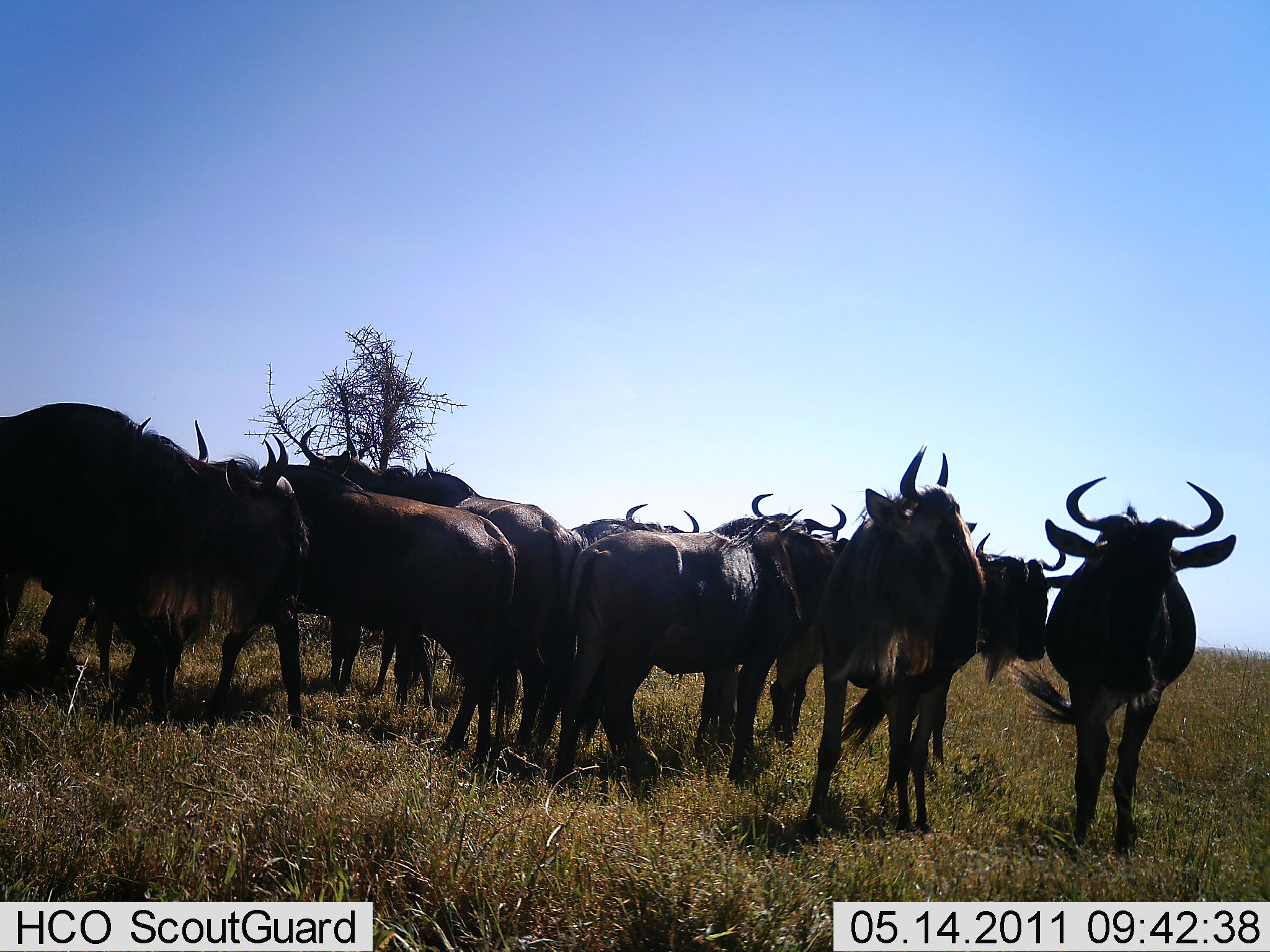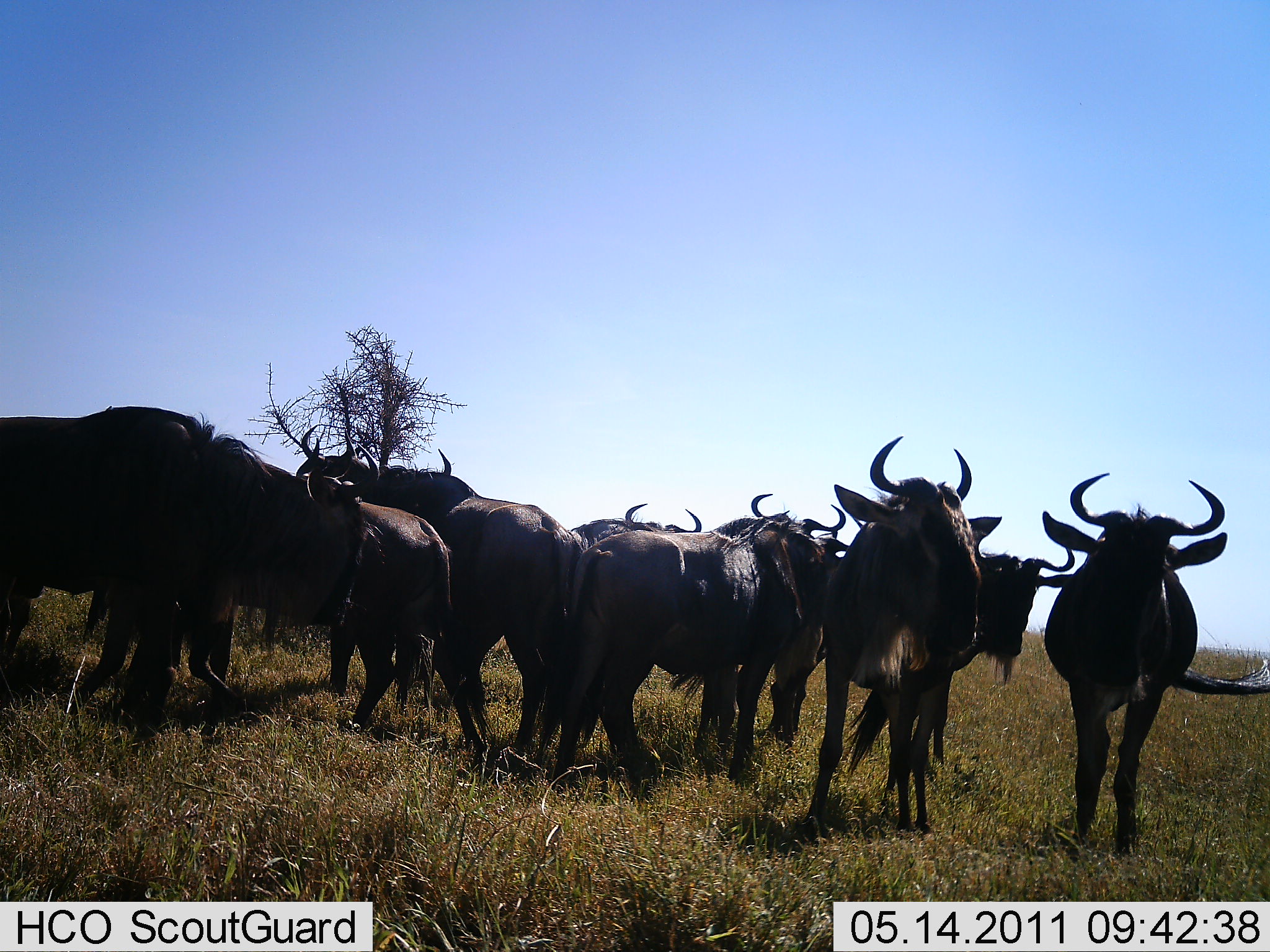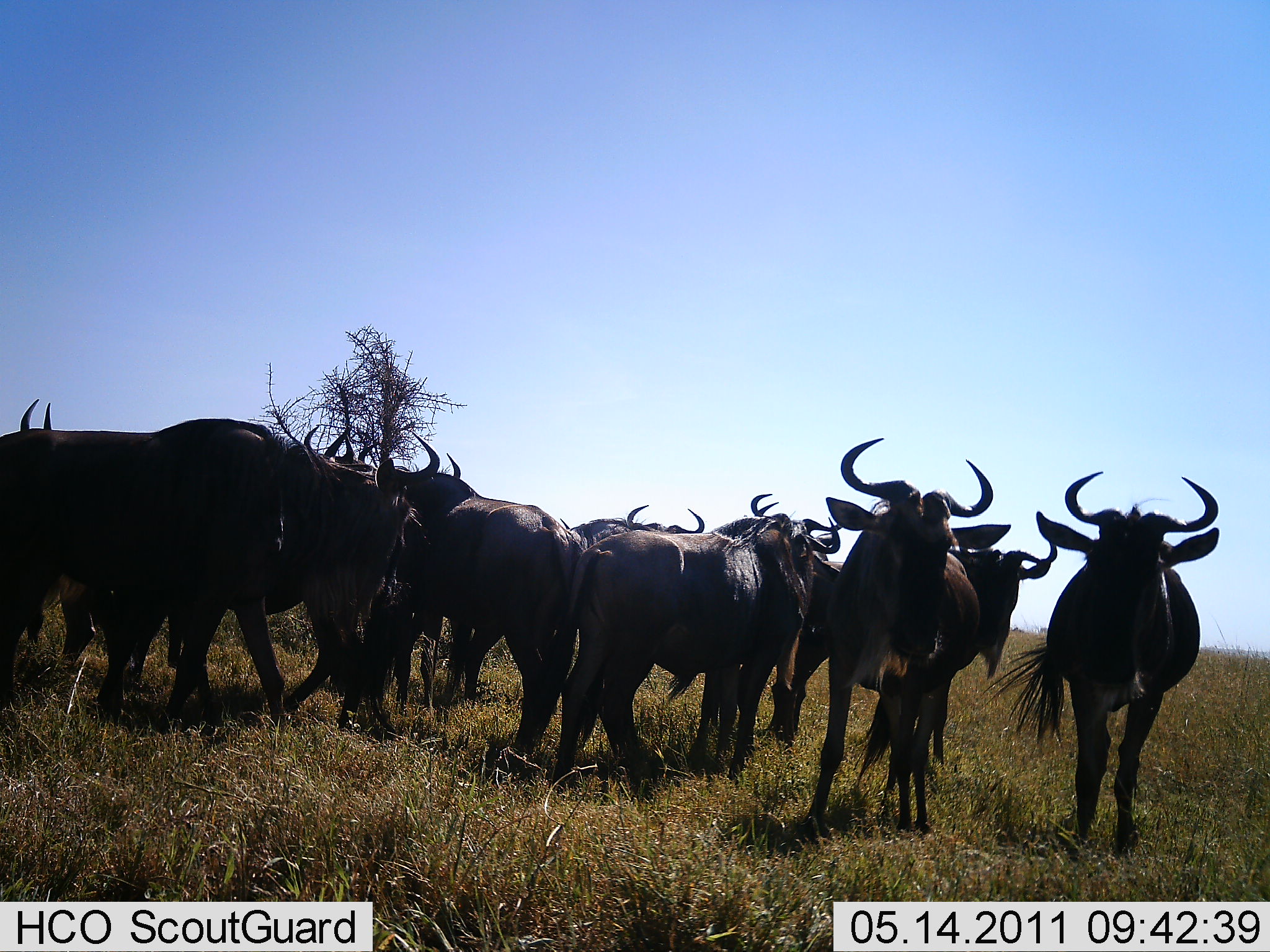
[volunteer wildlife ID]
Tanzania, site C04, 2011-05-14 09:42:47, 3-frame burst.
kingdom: Animalia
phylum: Chordata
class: Mammalia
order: Artiodactyla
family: Bovidae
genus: Connochaetes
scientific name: Connochaetes taurinus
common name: blue wildebeest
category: wildebeest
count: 11-50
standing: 80%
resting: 10%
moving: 30%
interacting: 10%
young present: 0%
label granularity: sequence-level